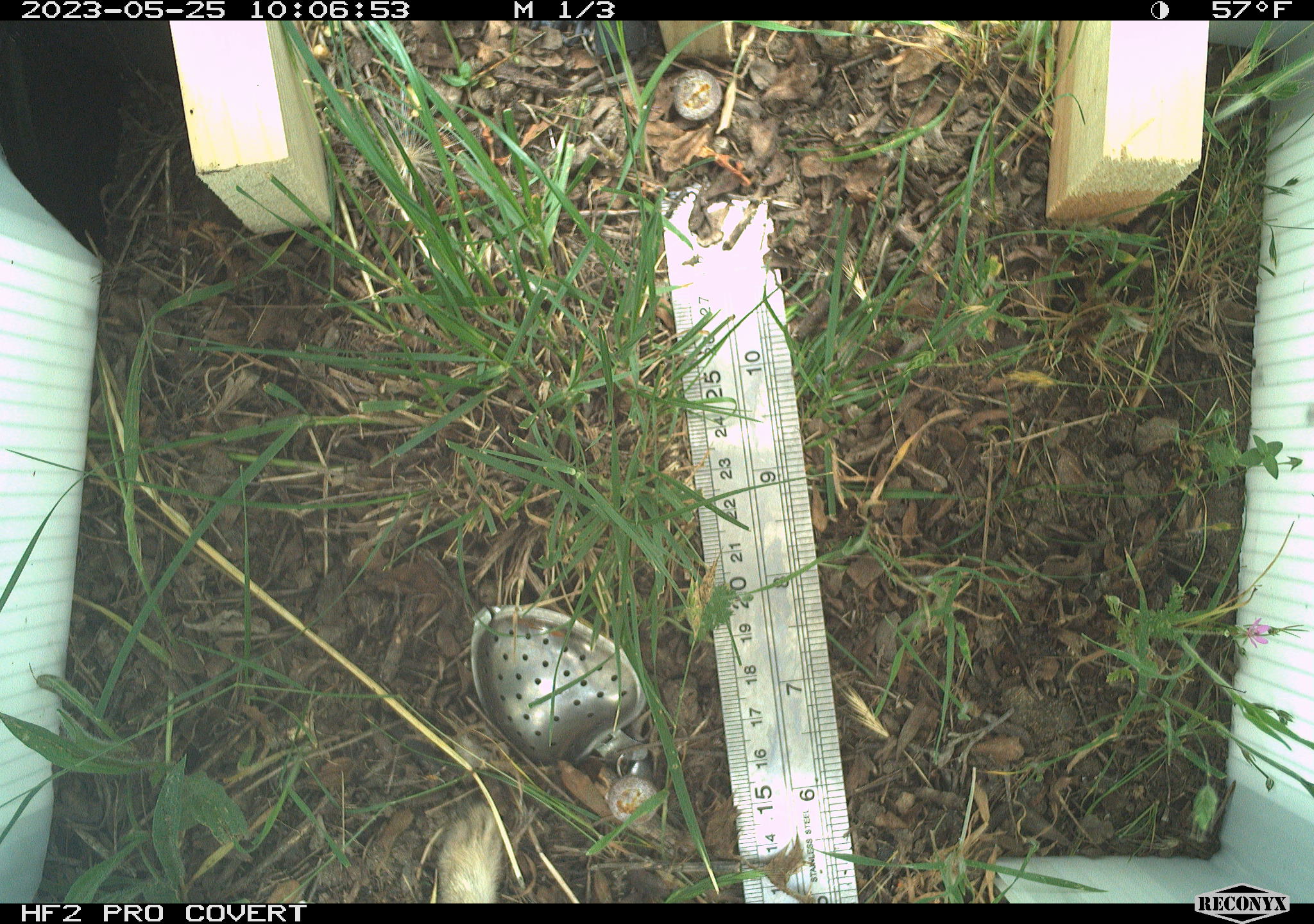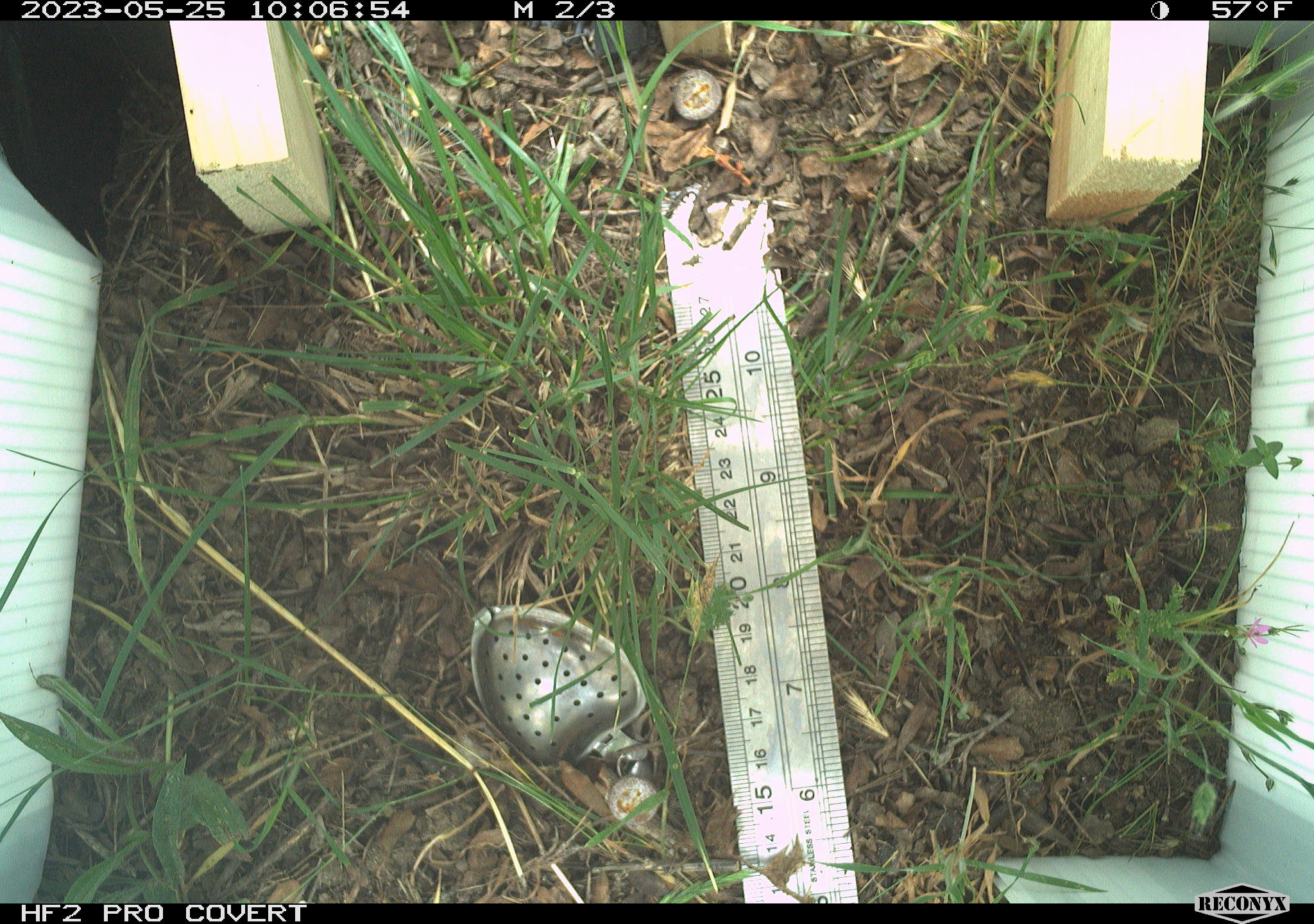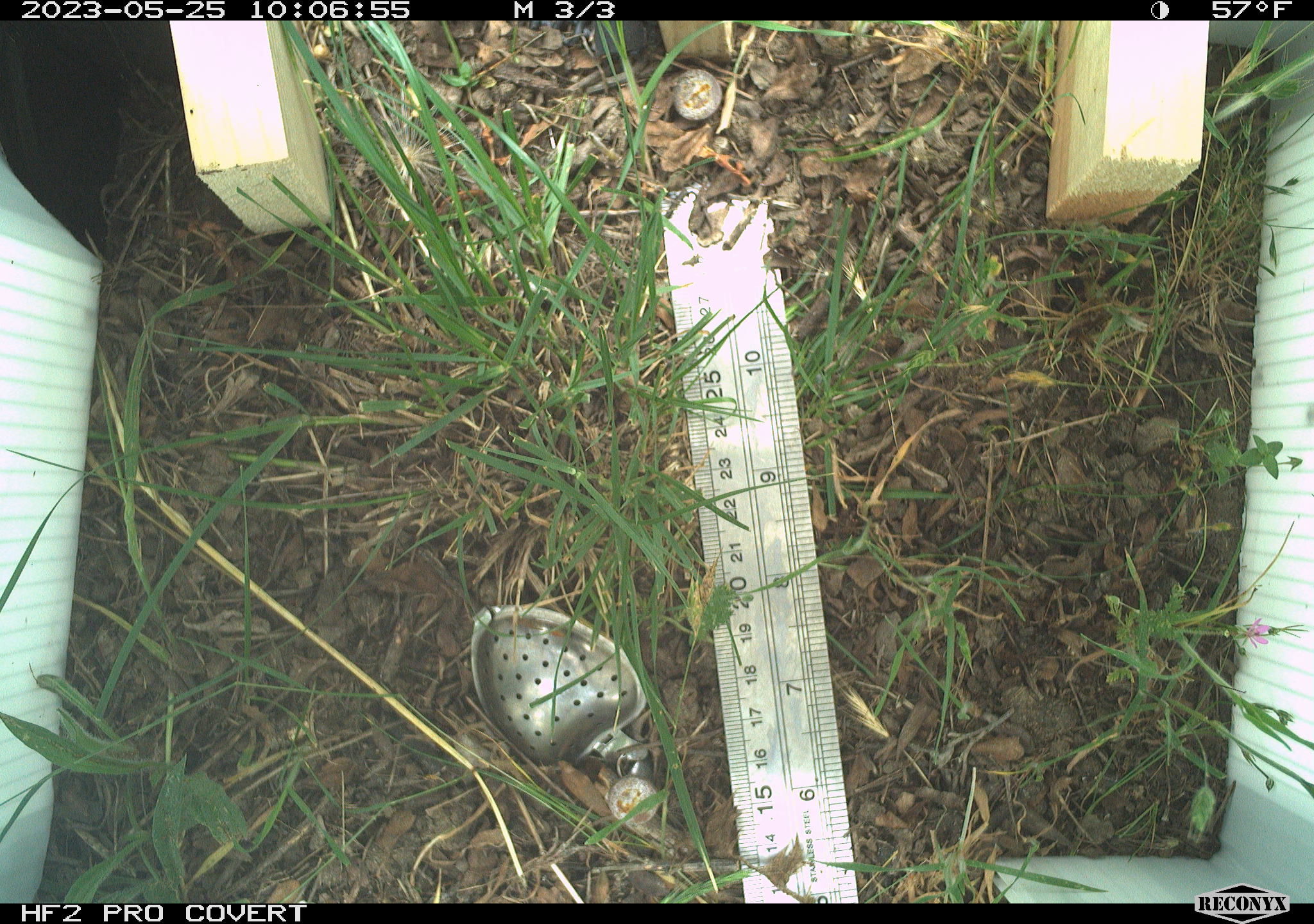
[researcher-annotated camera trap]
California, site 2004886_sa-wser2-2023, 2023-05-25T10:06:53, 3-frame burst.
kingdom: Animalia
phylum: Chordata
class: Mammalia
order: Lagomorpha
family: Leporidae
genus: Sylvilagus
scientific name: Sylvilagus bachmani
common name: brush rabbit